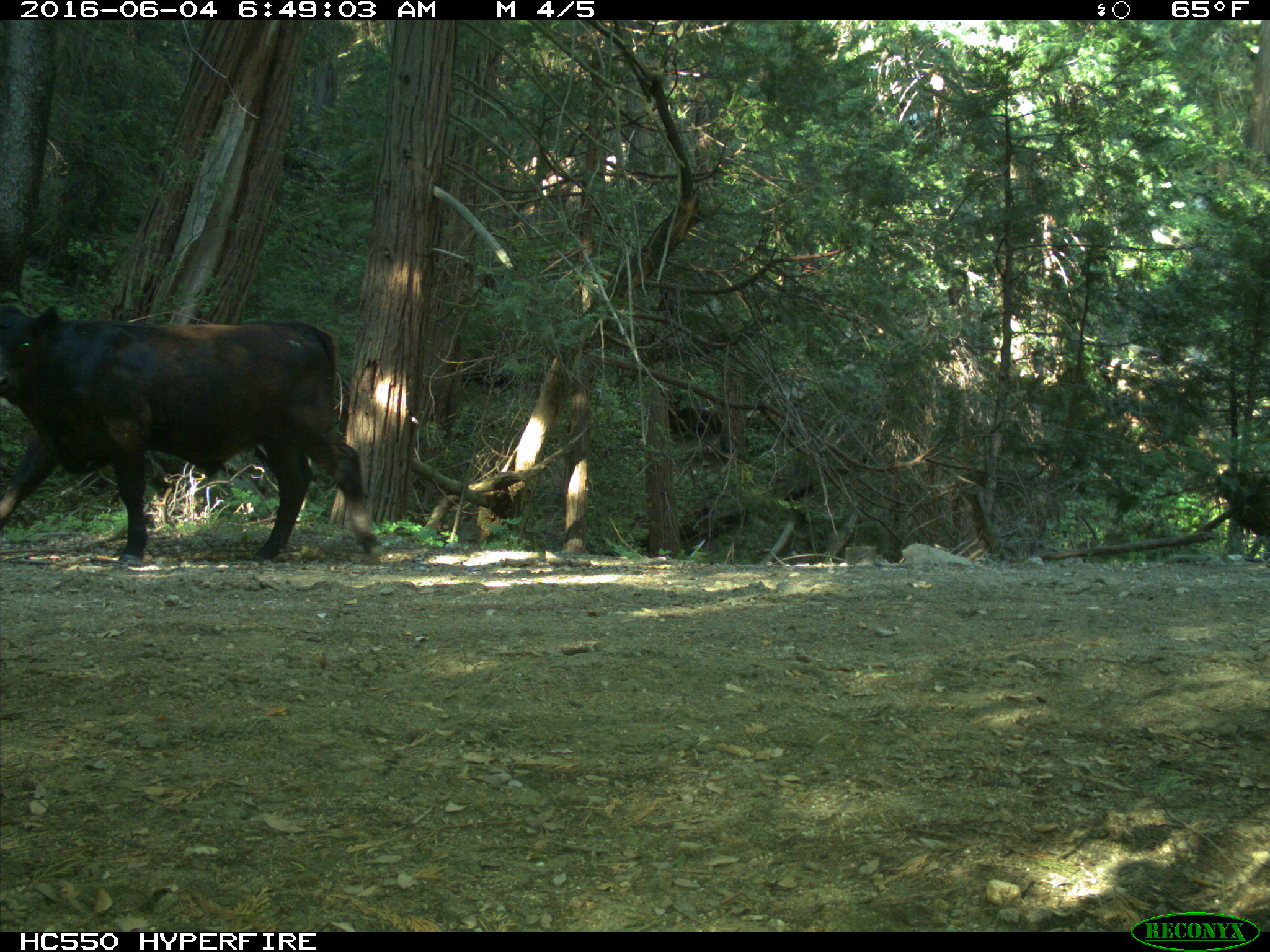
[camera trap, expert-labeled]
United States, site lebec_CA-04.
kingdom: Animalia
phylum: Chordata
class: Mammalia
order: Artiodactyla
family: Bovidae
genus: Bos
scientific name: Bos taurus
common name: domestic cow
Bos taurus (domestic cow).